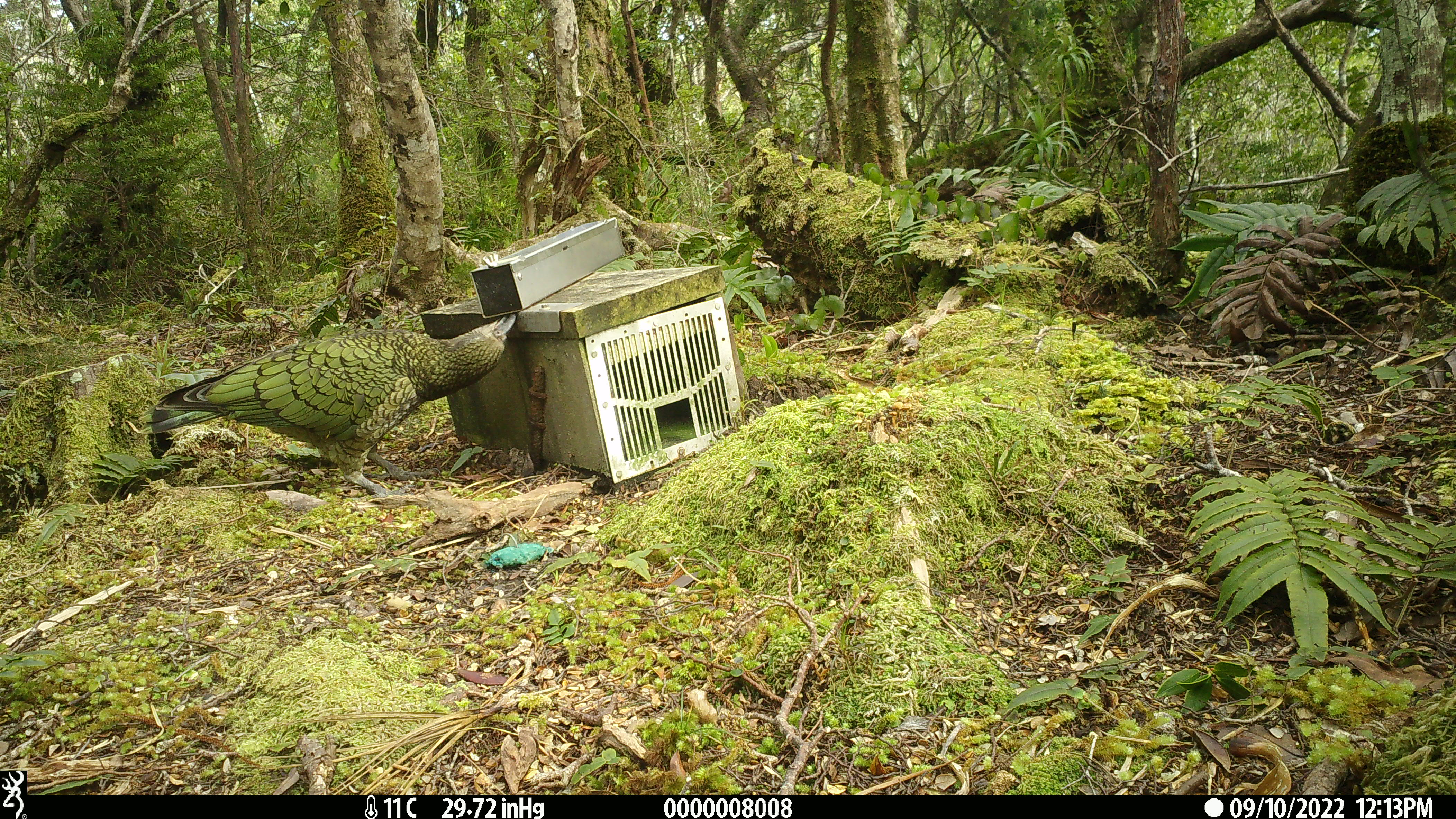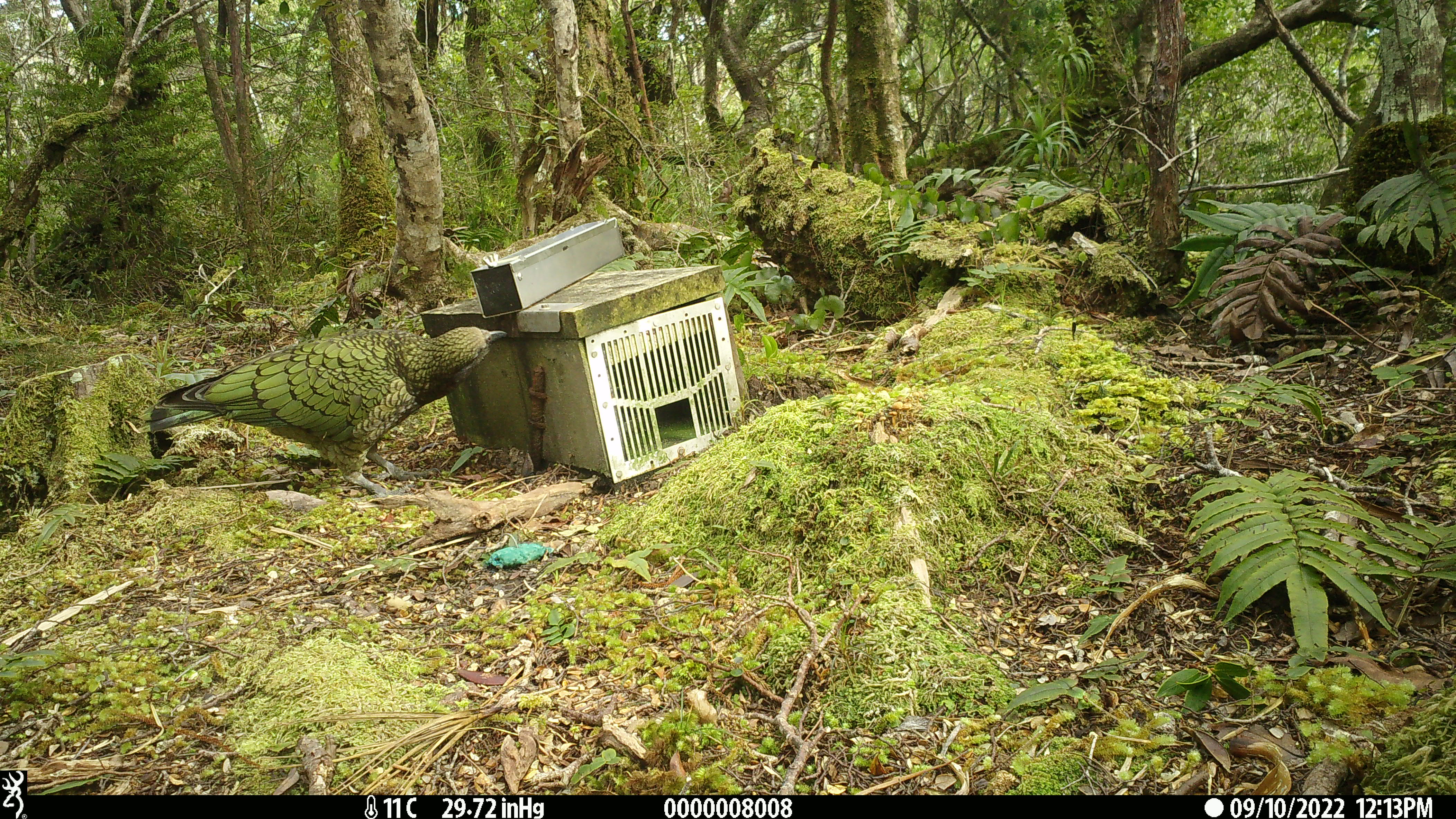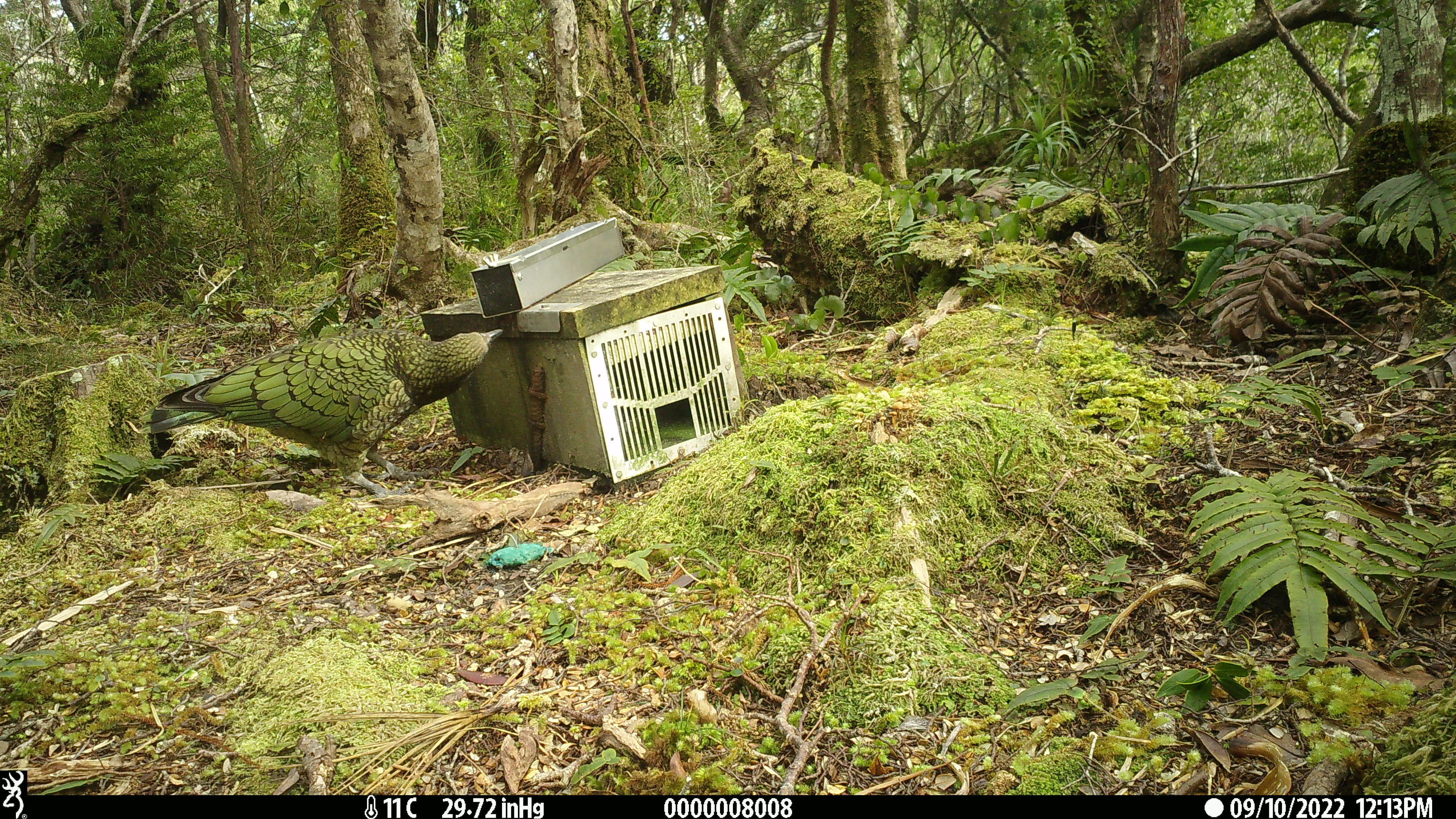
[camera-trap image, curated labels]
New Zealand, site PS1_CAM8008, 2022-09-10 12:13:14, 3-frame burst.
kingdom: Animalia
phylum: Chordata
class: Aves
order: Psittaciformes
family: Strigopidae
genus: Nestor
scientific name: Nestor notabilis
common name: kea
Kea (Nestor notabilis).